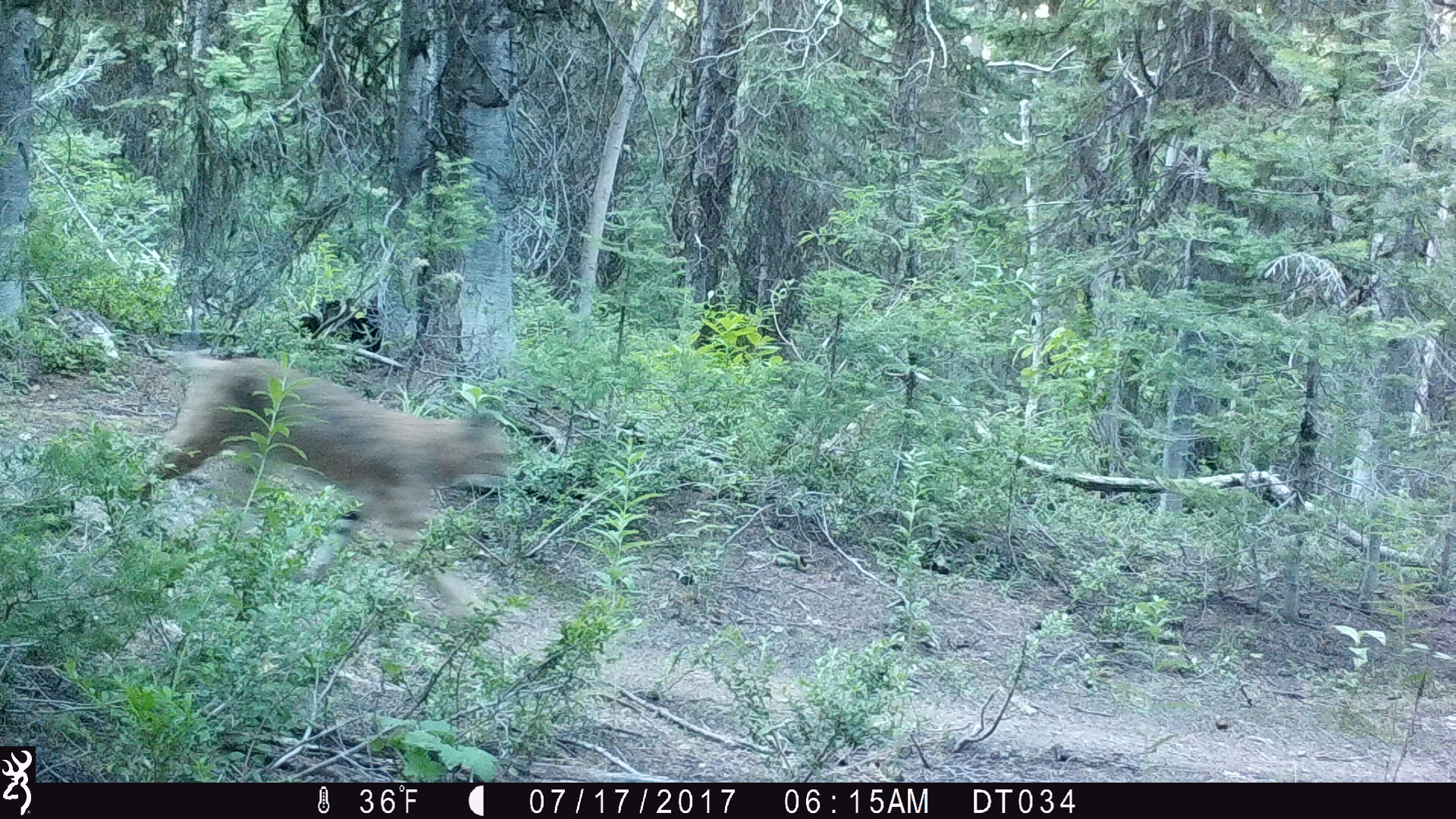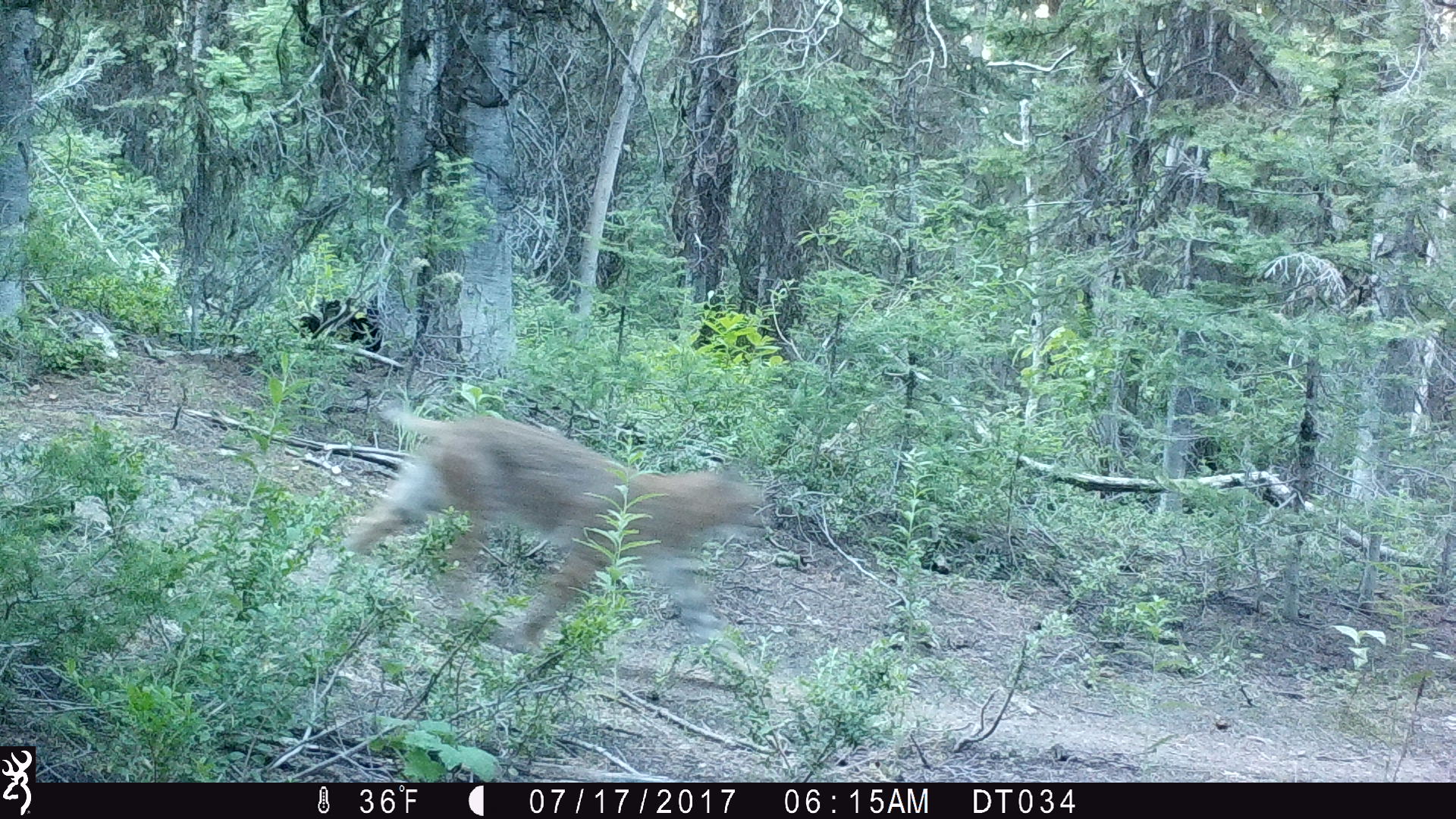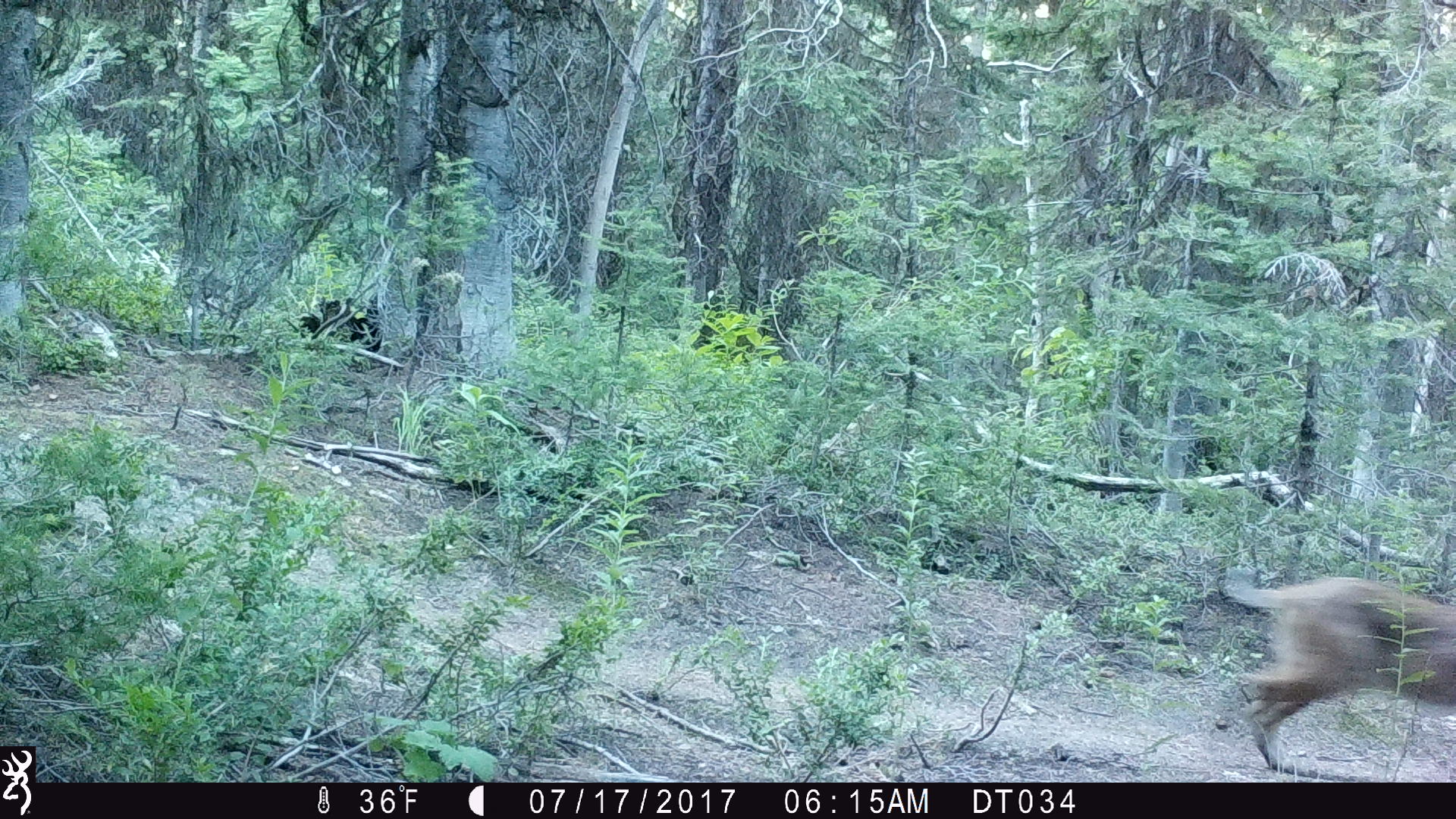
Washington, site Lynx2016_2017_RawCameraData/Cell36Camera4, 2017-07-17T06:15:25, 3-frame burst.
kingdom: Animalia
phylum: Chordata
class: Mammalia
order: Carnivora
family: Felidae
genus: Lynx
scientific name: Lynx rufus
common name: bobcat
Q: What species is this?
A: Lynx rufus (bobcat).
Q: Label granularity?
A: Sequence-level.